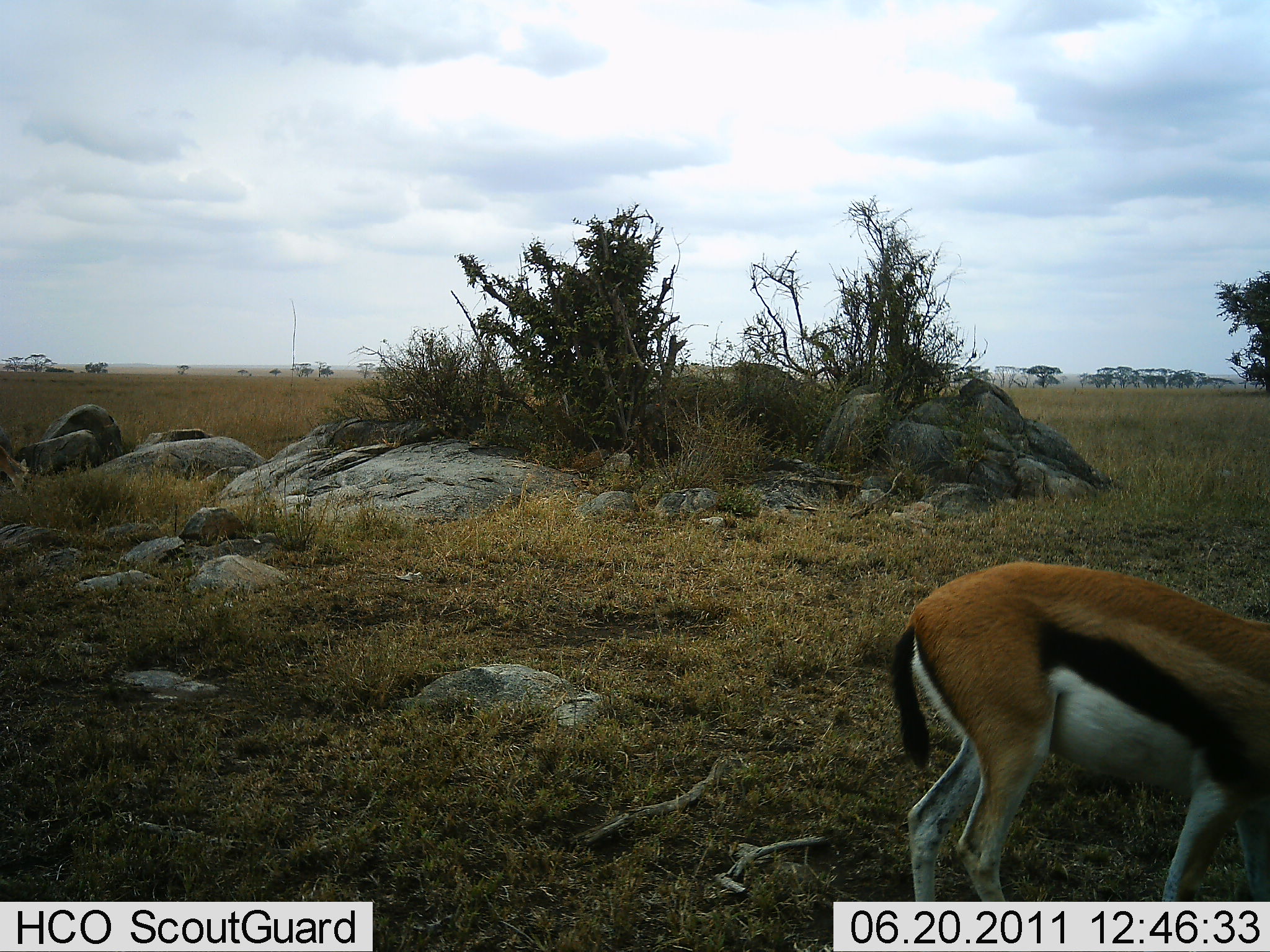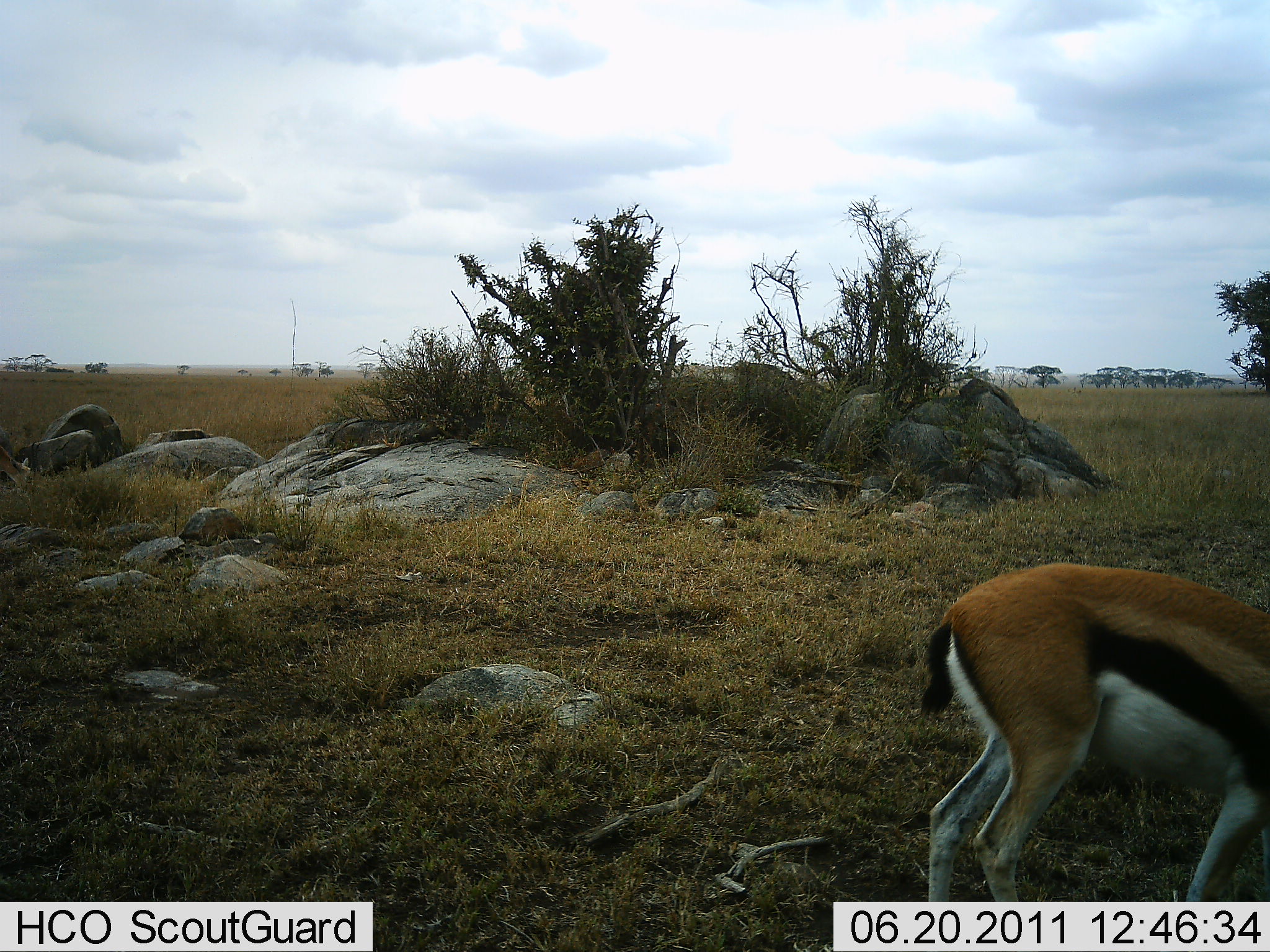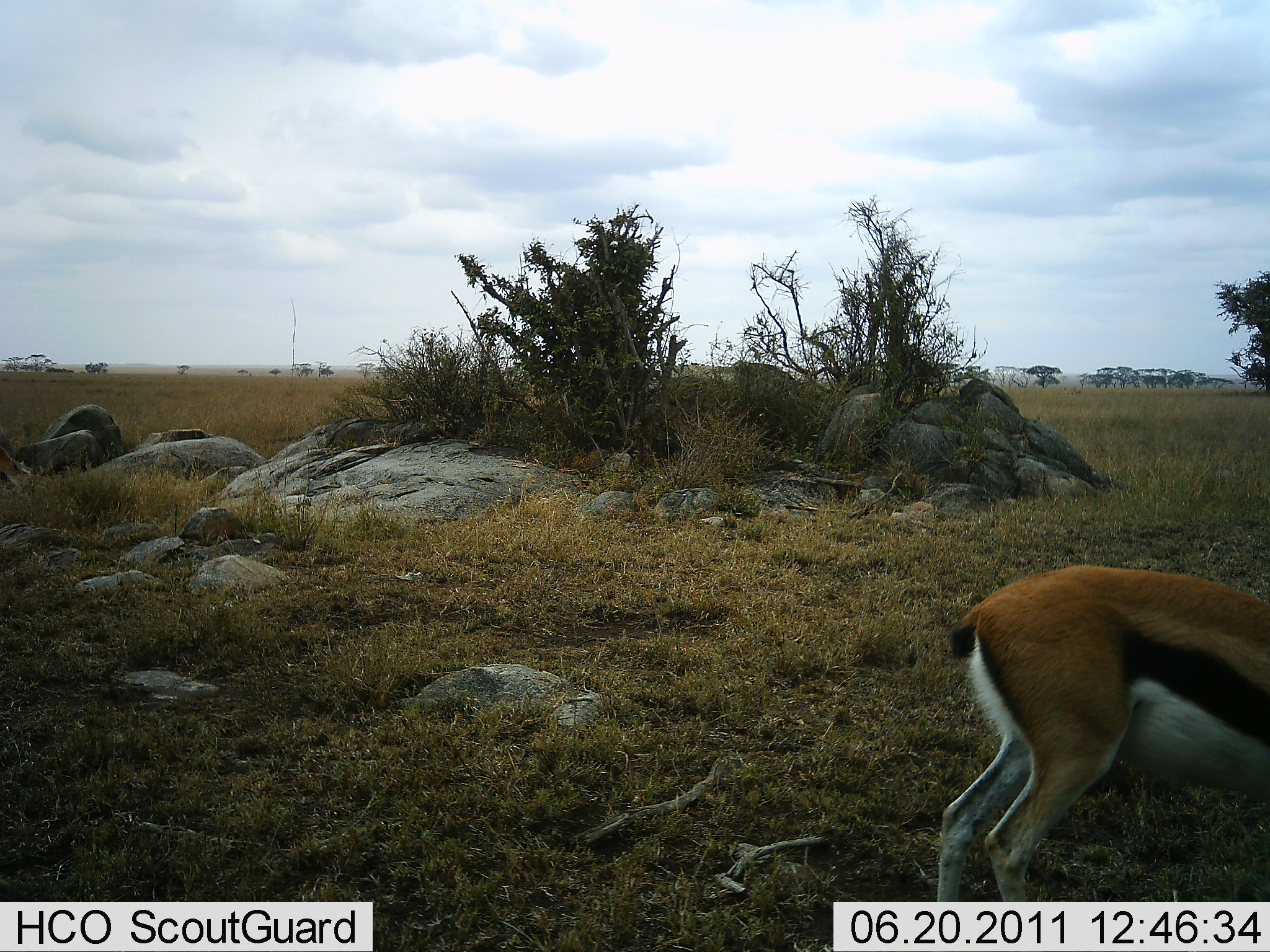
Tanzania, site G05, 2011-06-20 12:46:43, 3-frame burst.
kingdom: Animalia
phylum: Chordata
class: Mammalia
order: Artiodactyla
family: Bovidae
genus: Eudorcas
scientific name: Eudorcas thomsonii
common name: thomson's gazelle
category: gazellethomsons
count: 1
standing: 50%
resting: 0%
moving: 25%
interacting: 0%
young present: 0%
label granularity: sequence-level